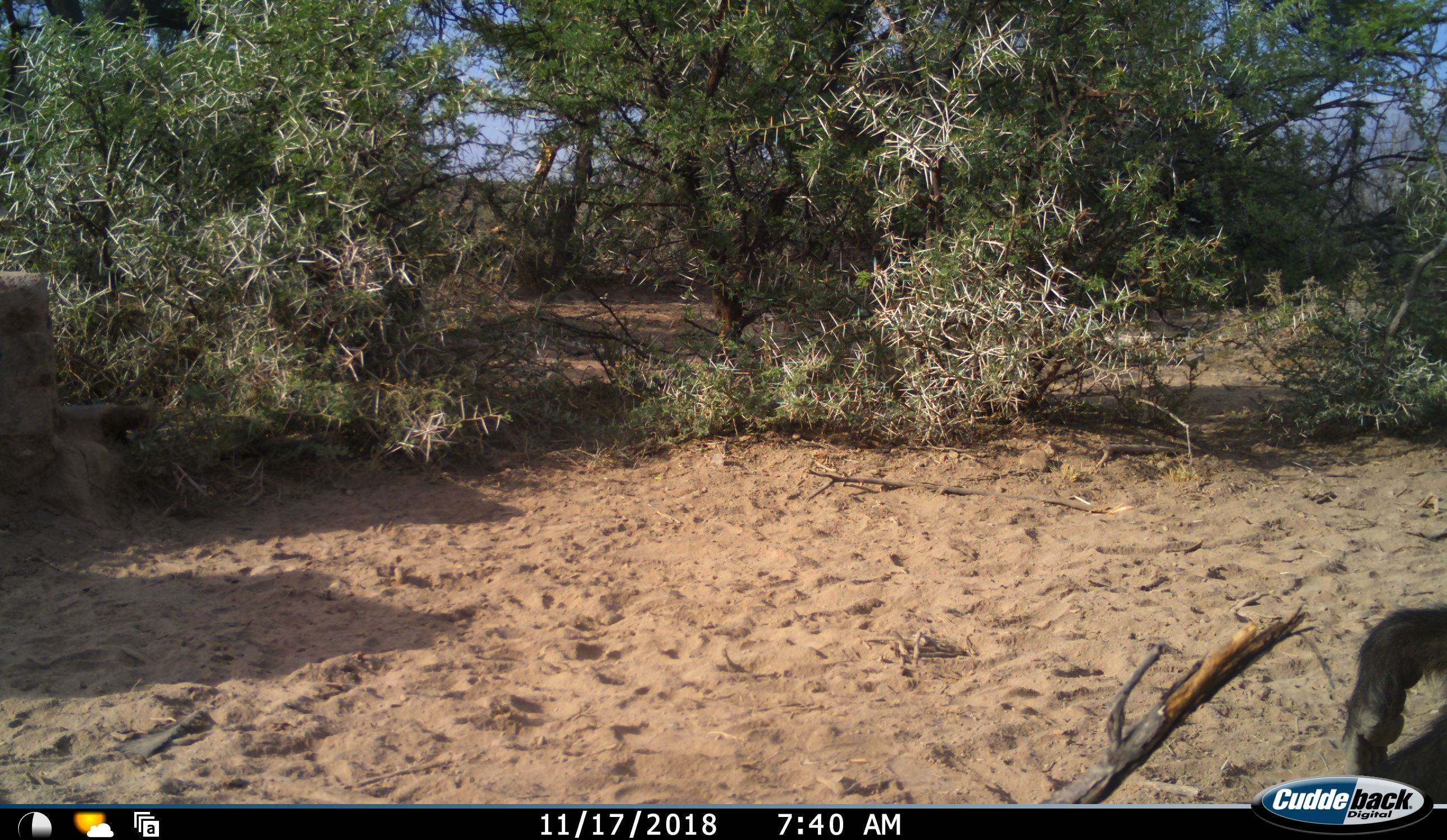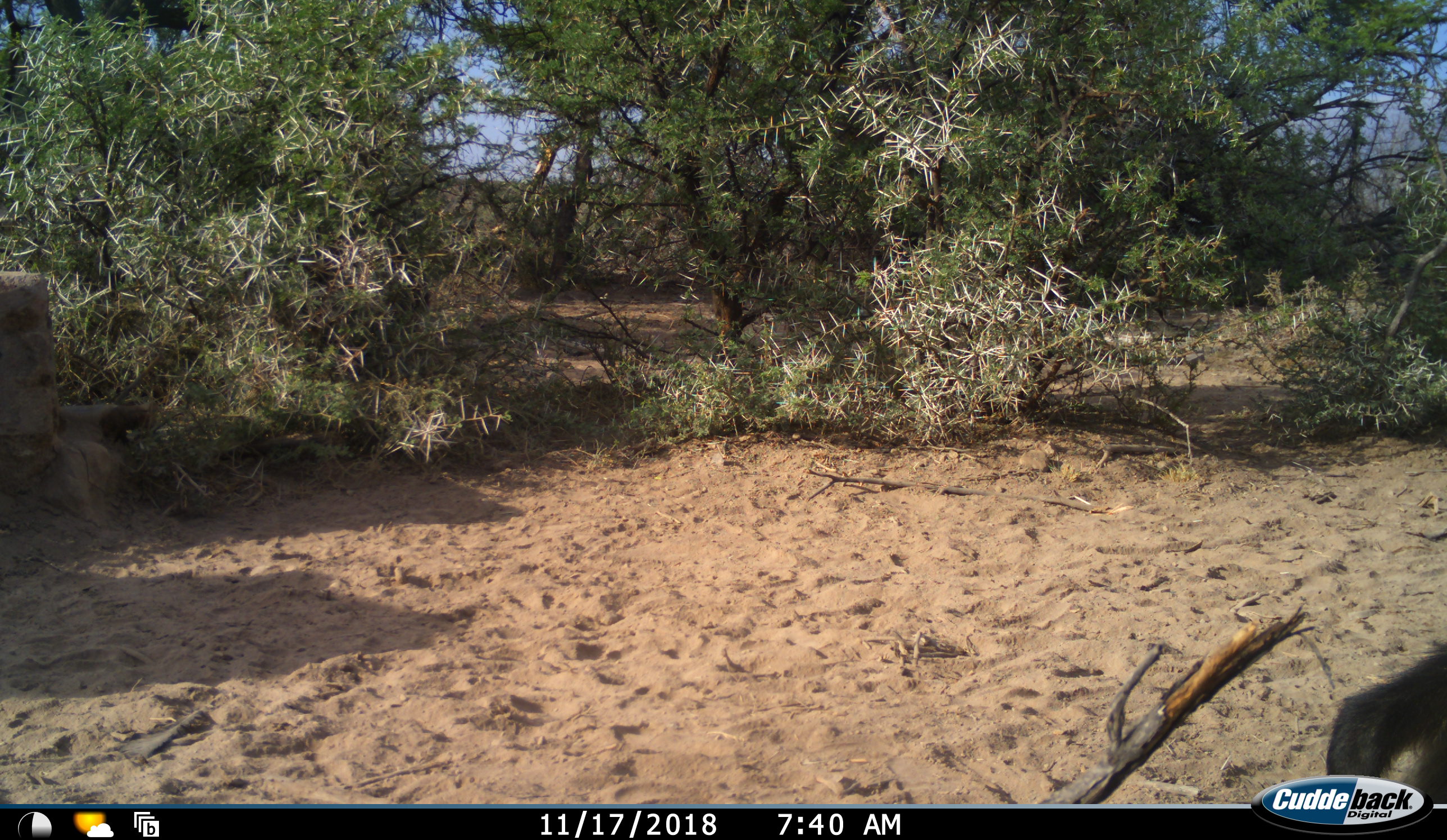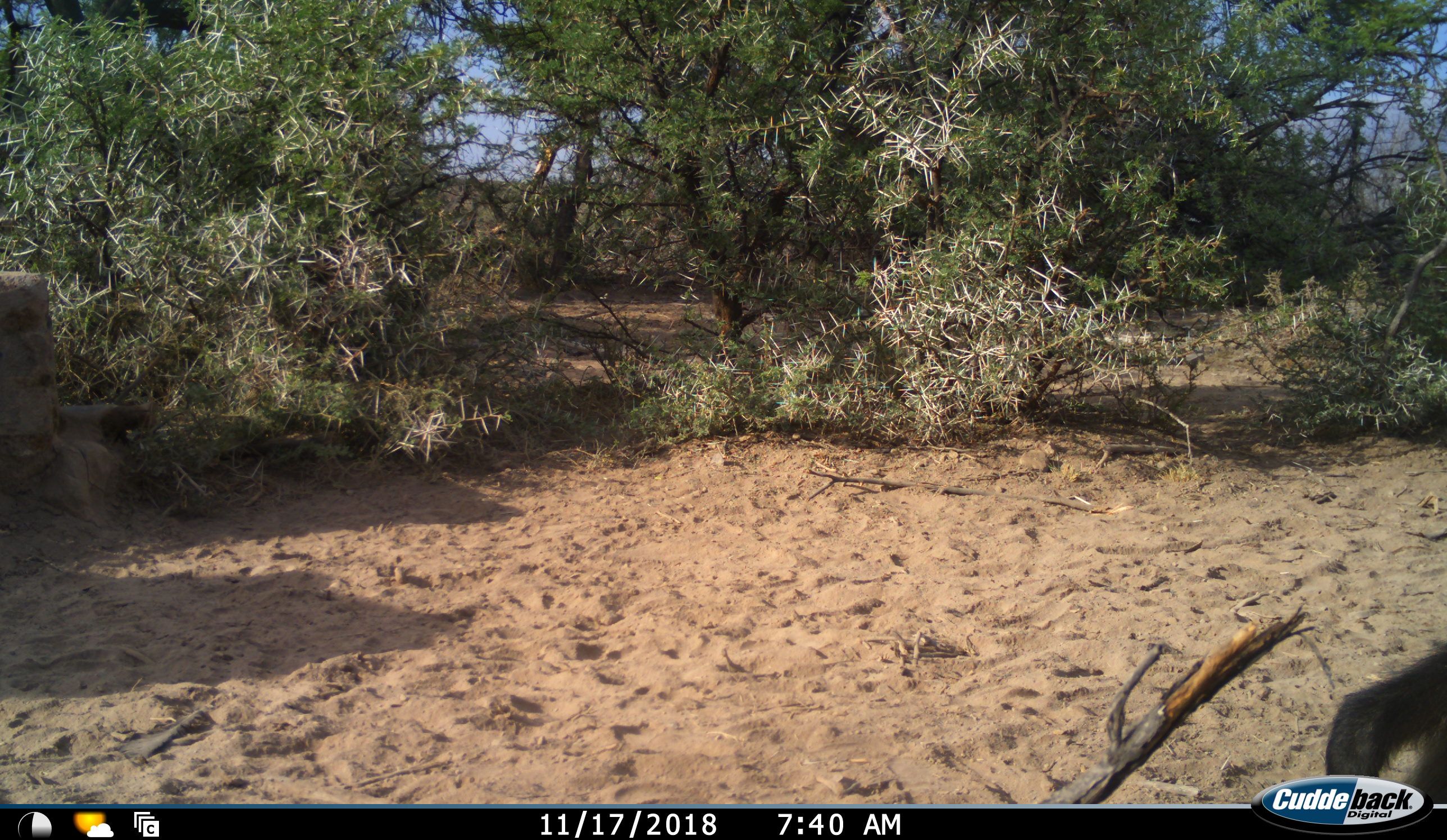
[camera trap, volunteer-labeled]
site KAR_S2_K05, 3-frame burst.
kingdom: Animalia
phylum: Chordata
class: Mammalia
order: Primates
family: Cercopithecidae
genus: Papio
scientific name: Papio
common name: baboon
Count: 2.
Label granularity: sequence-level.